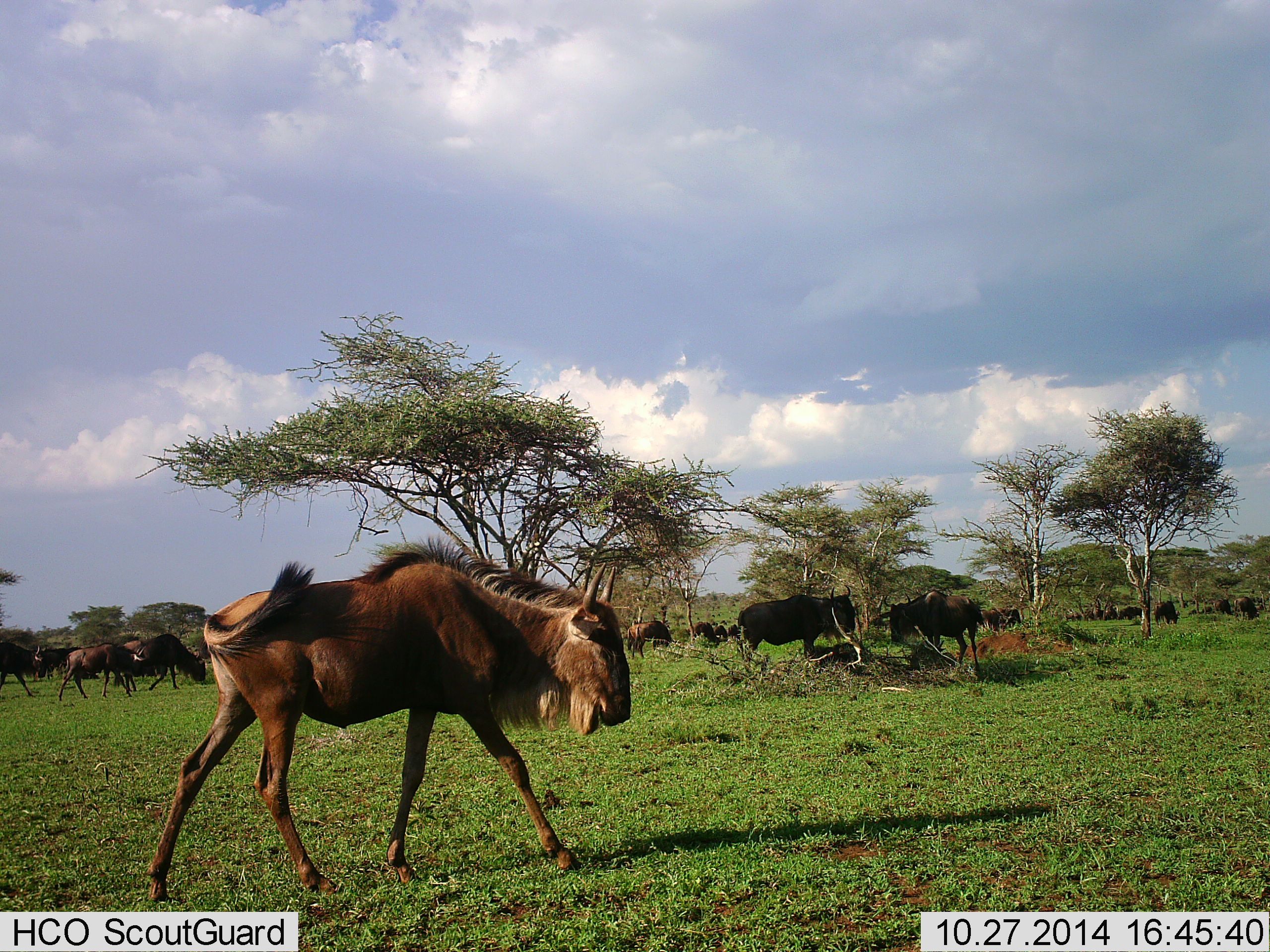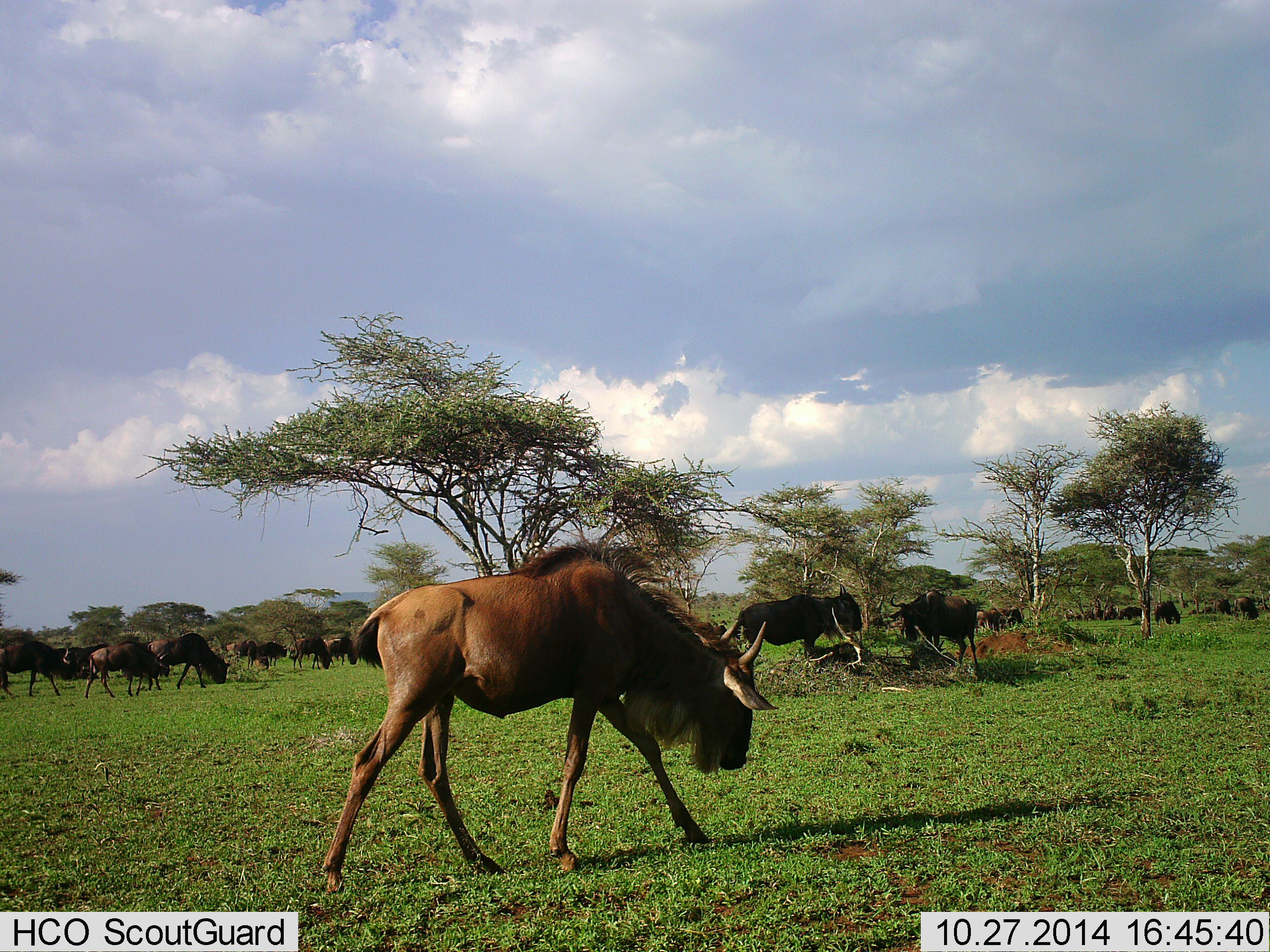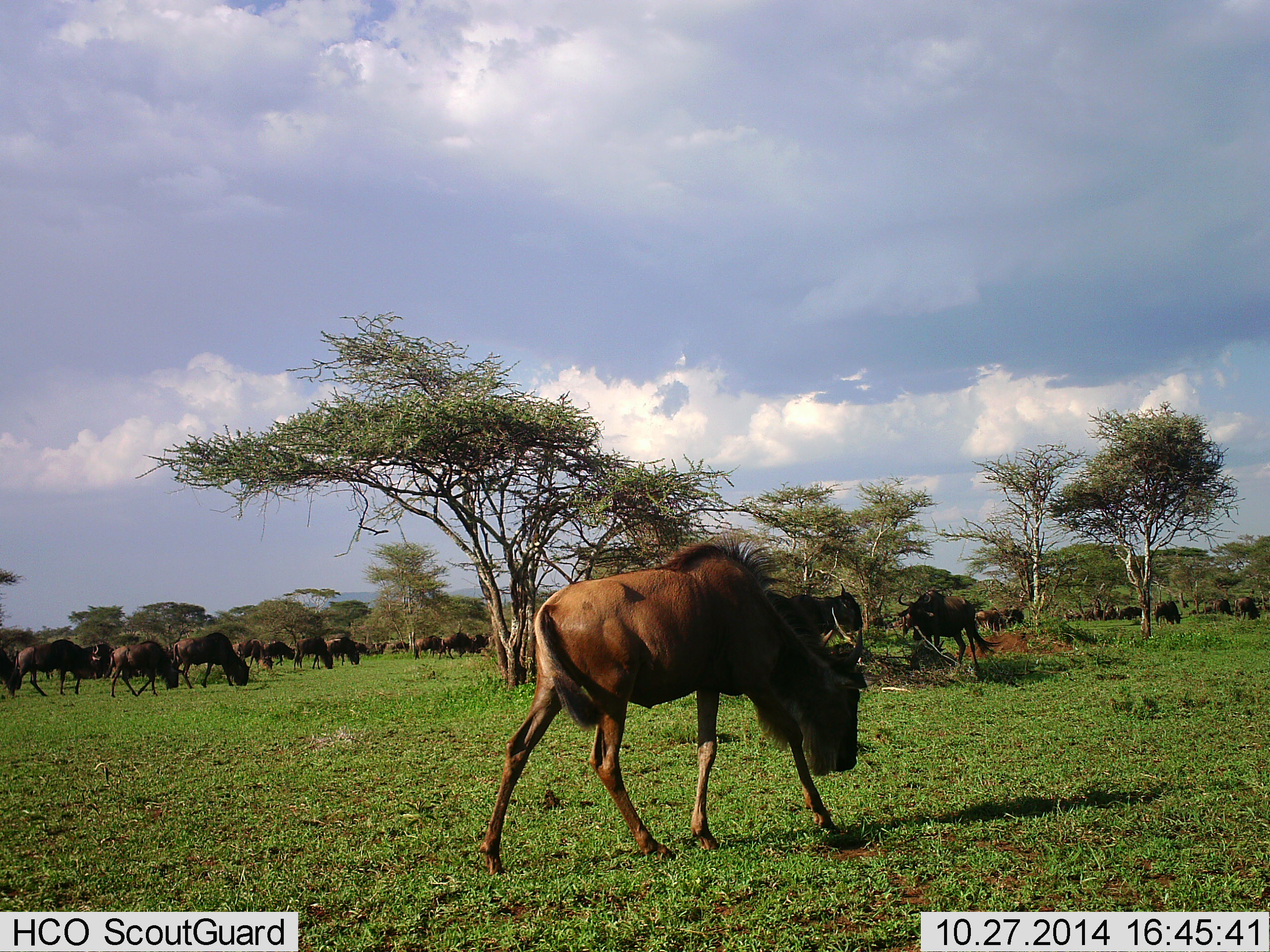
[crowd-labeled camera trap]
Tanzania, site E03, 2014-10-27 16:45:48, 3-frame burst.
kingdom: Animalia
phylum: Chordata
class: Mammalia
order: Artiodactyla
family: Bovidae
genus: Connochaetes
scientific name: Connochaetes taurinus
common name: blue wildebeest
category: wildebeest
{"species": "wildebeest (blue wildebeest) (Connochaetes taurinus)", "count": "11-50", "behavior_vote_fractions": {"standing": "30%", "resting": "0%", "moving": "90%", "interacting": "0%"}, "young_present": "0%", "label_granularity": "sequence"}